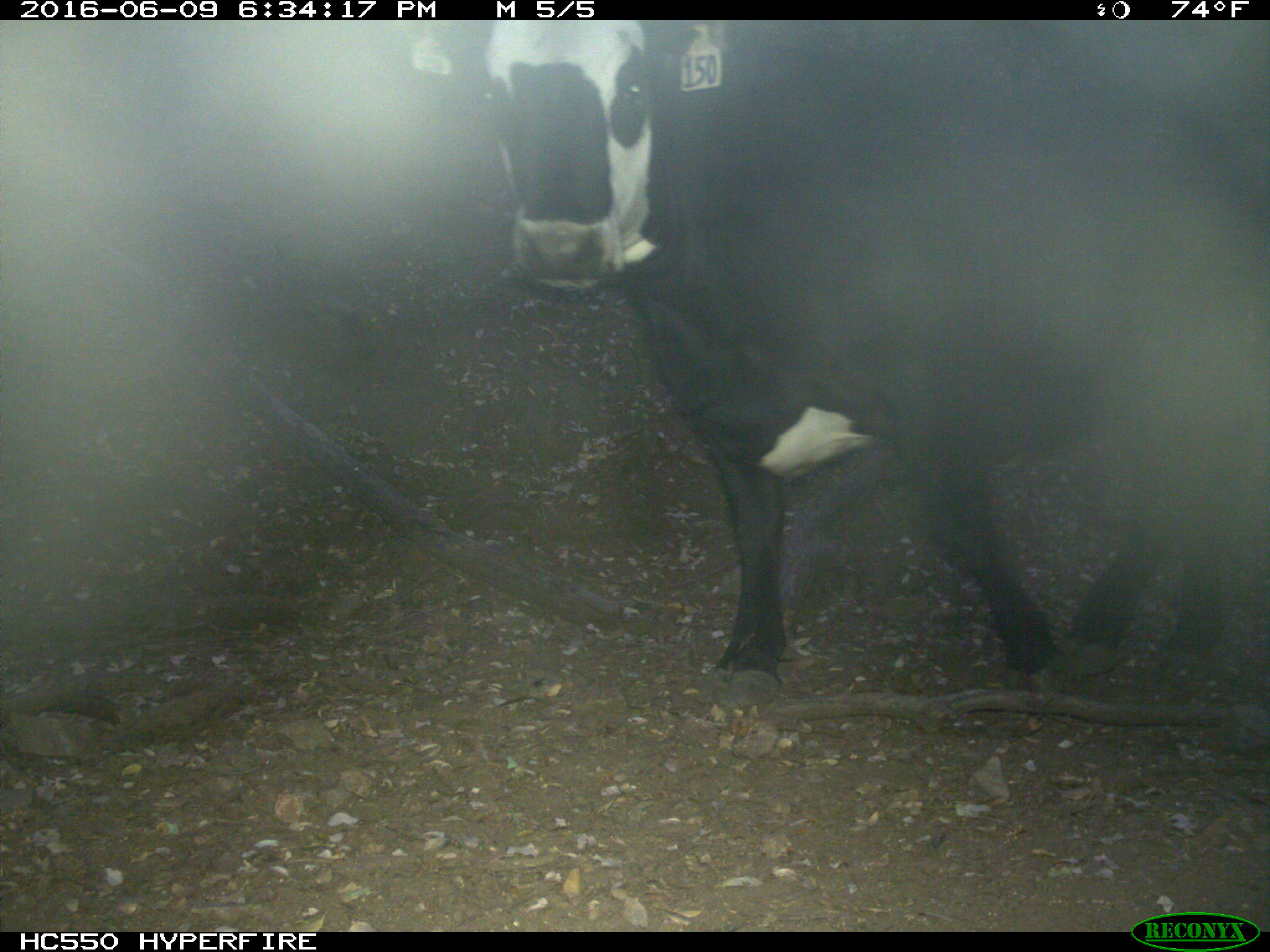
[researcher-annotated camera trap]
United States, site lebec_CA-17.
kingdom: Animalia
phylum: Chordata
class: Mammalia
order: Artiodactyla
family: Bovidae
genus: Bos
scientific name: Bos taurus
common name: domestic cow